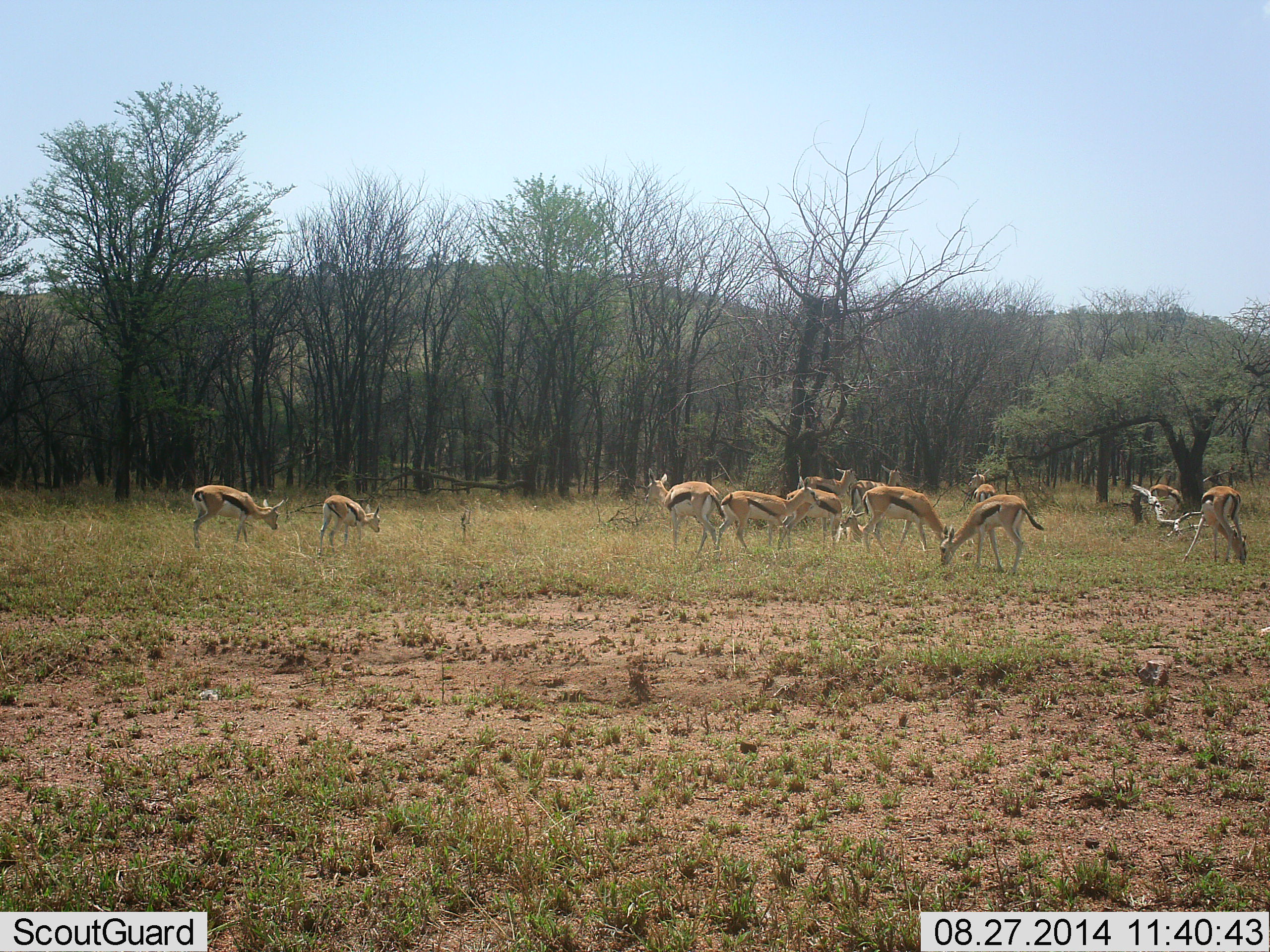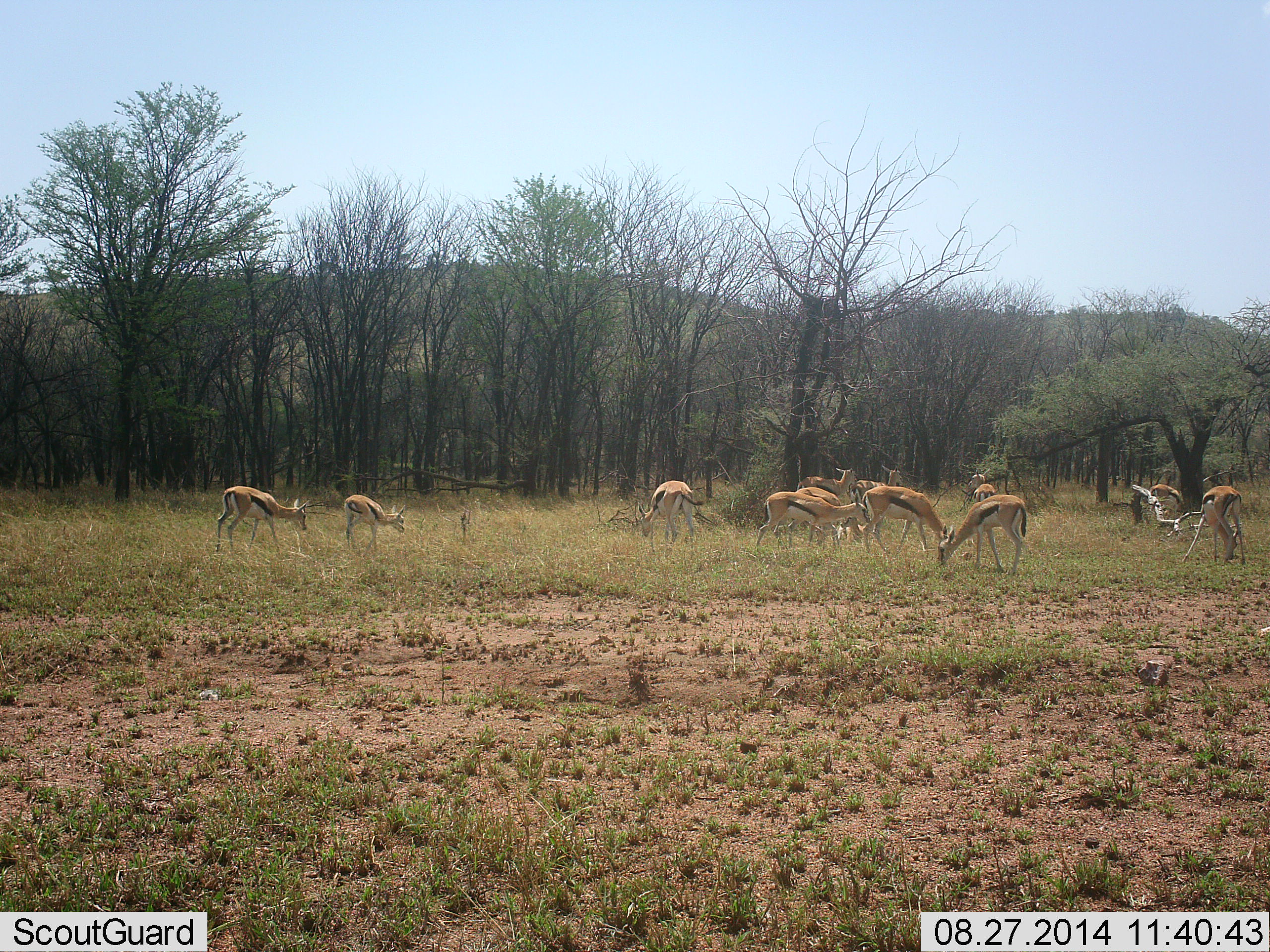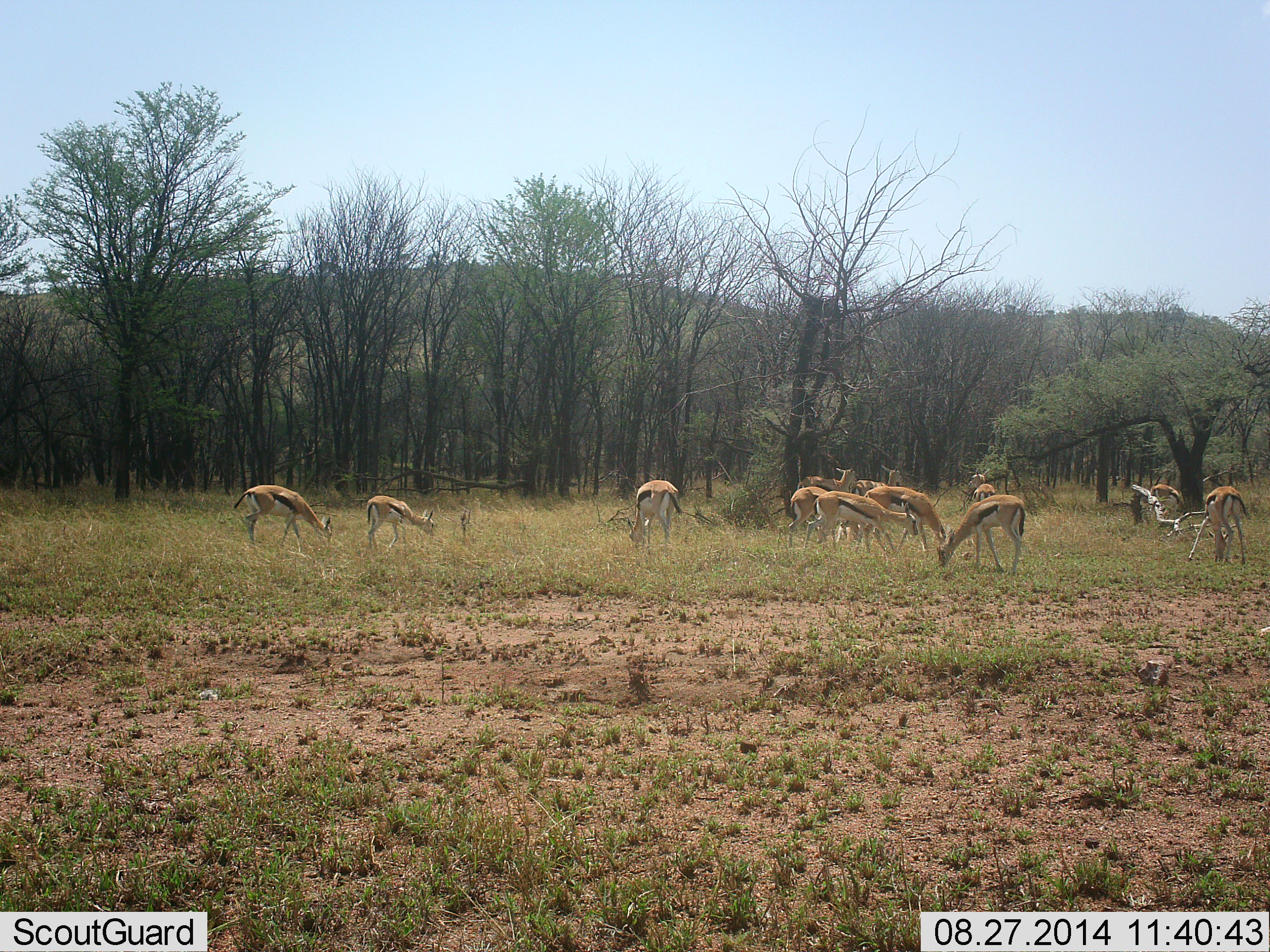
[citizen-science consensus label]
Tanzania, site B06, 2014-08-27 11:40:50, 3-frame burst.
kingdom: Animalia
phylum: Chordata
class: Mammalia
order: Artiodactyla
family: Bovidae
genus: Eudorcas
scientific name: Eudorcas thomsonii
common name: thomson's gazelle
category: gazellethomsons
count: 11-50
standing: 50%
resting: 0%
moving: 50%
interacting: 20%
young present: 0%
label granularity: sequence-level